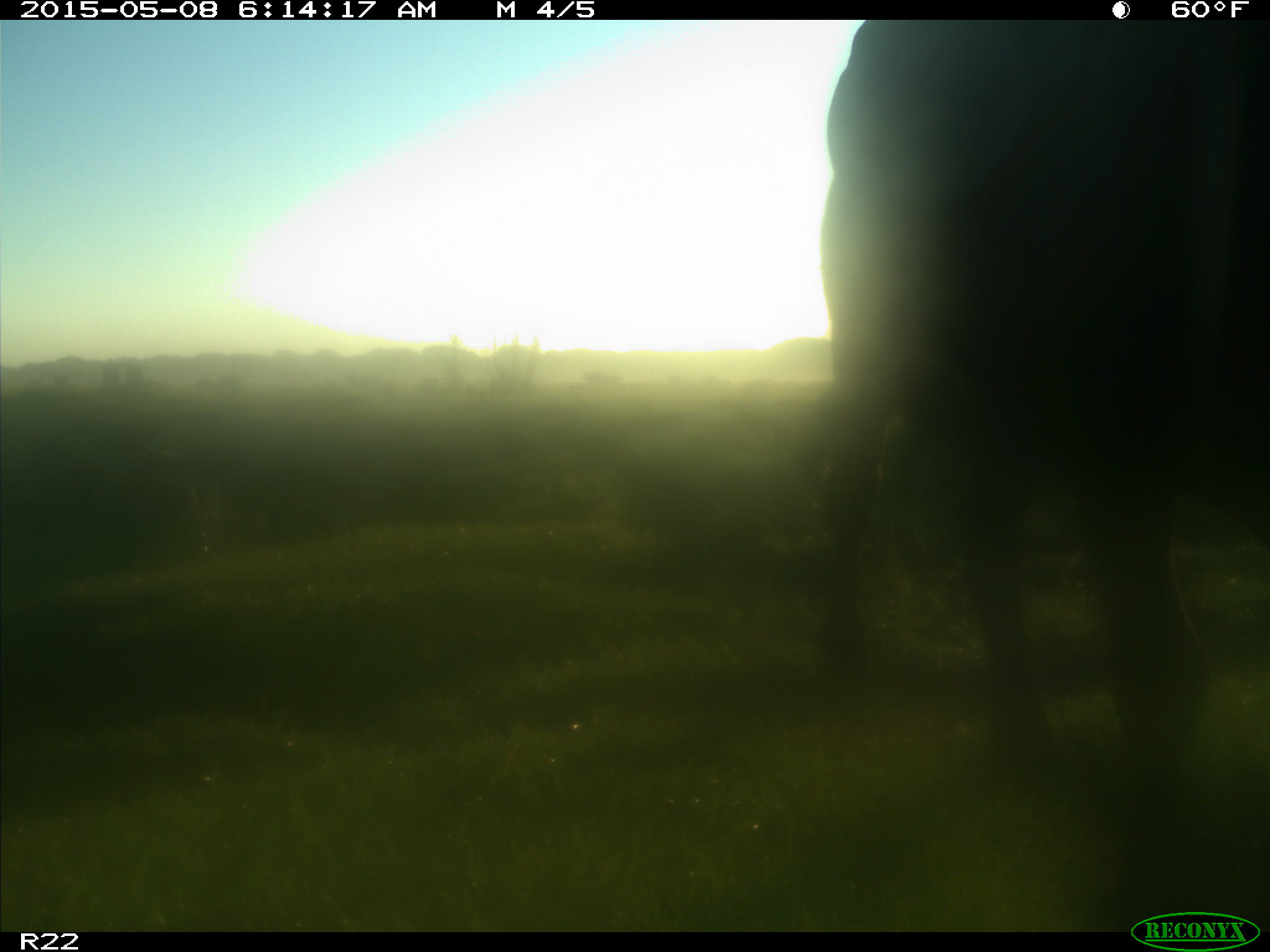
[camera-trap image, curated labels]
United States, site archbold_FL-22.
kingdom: Animalia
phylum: Chordata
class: Mammalia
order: Artiodactyla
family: Bovidae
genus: Bos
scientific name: Bos taurus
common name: domestic cow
Bos taurus (domestic cow).